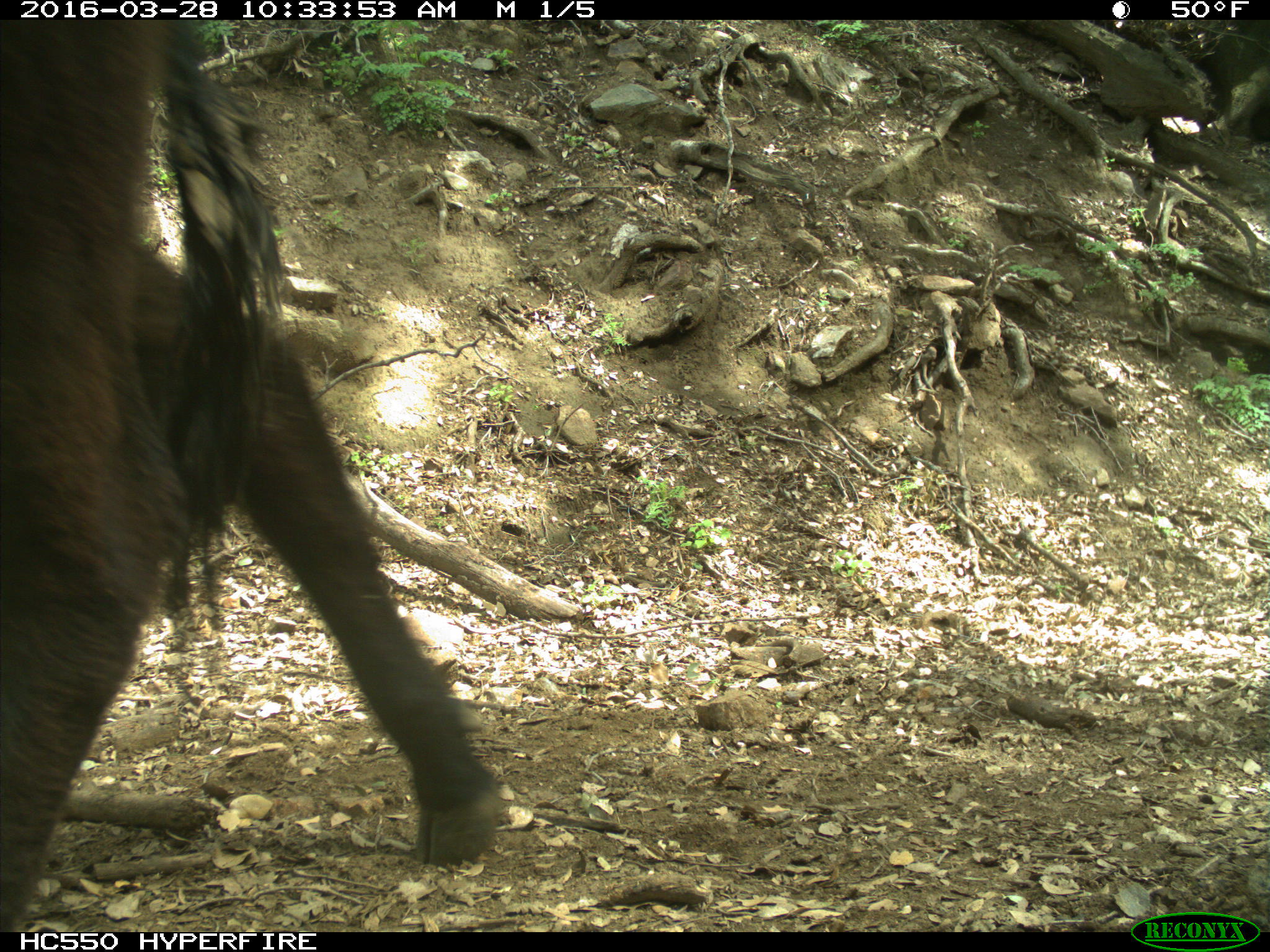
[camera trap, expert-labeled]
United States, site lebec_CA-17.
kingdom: Animalia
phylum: Chordata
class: Mammalia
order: Artiodactyla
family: Bovidae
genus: Bos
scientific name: Bos taurus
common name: domestic cow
Bos taurus (domestic cow).